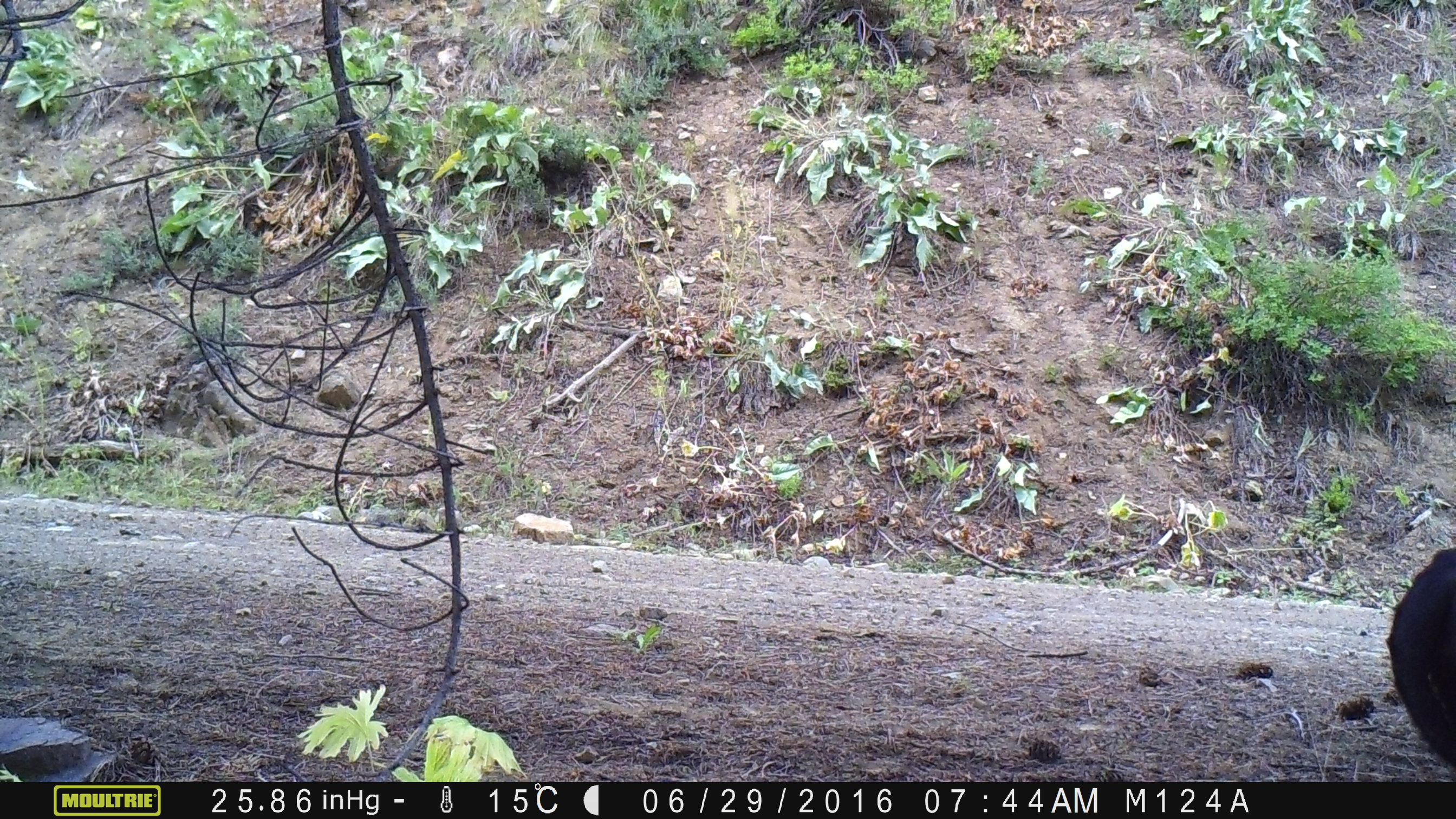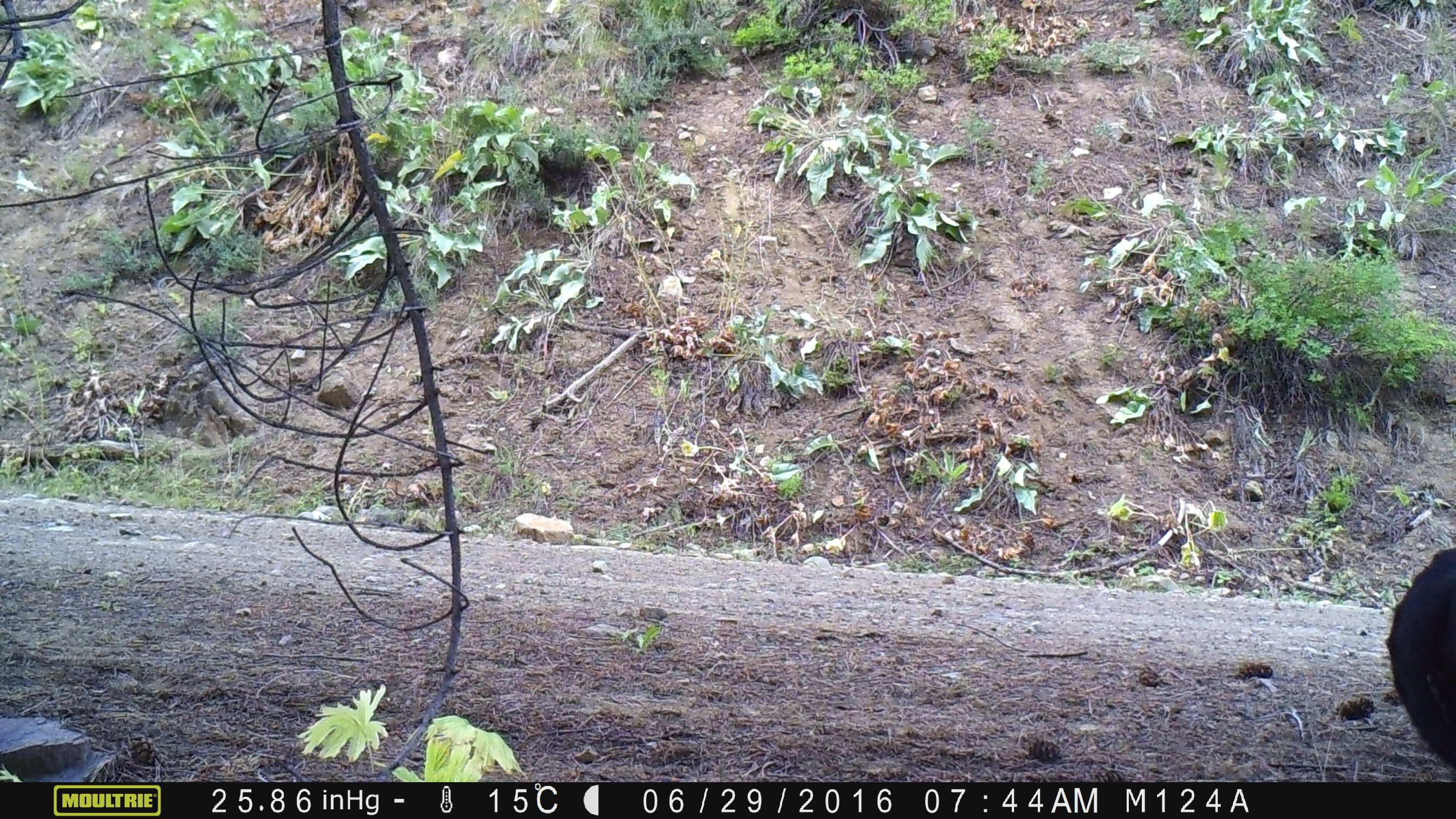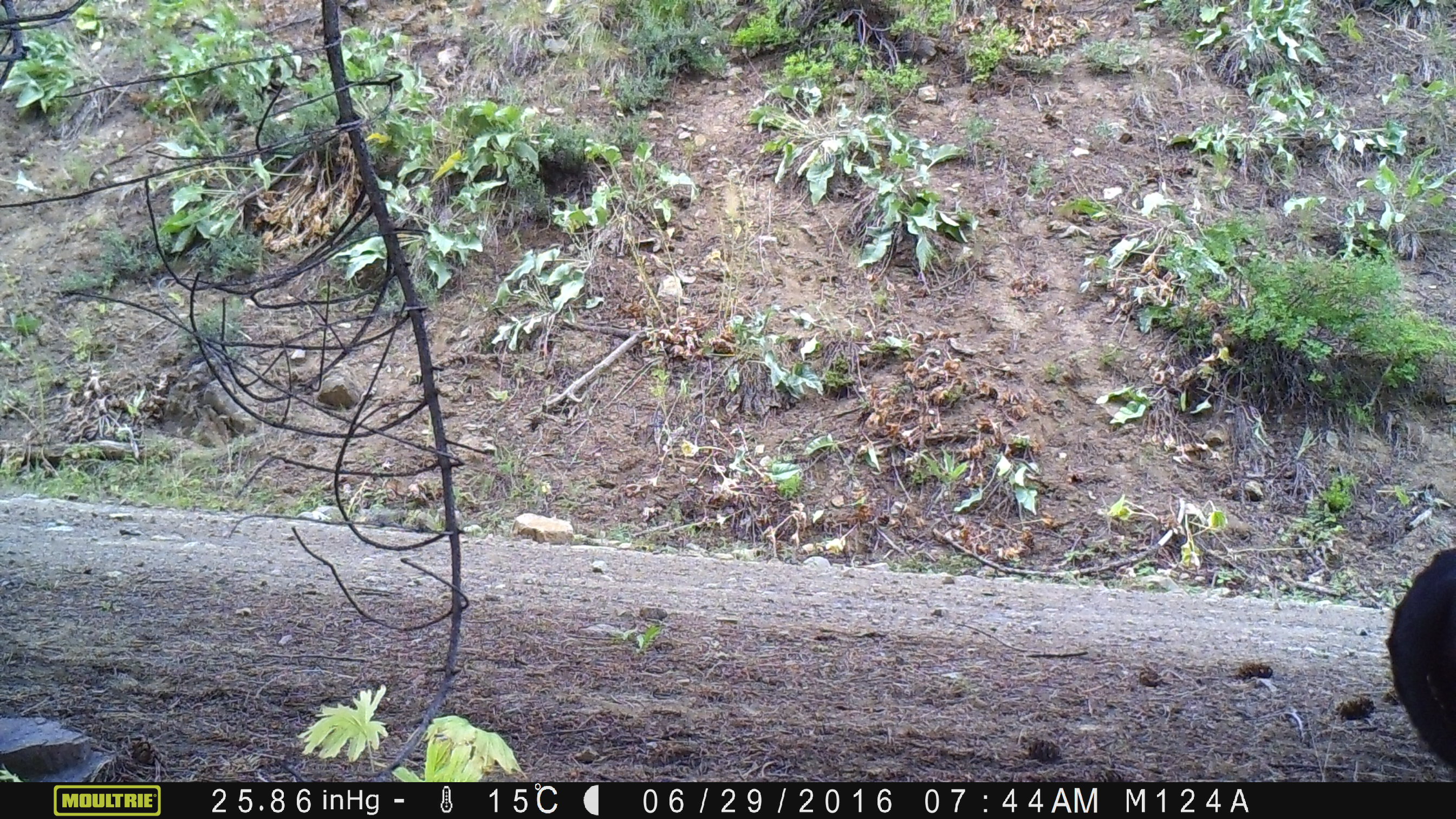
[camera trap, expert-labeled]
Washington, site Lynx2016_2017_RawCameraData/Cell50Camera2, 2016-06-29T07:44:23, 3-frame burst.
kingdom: Animalia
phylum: Chordata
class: Mammalia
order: Artiodactyla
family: Bovidae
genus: Bos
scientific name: Bos taurus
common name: domestic cattle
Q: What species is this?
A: Domestic cattle (Bos taurus).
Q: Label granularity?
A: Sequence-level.